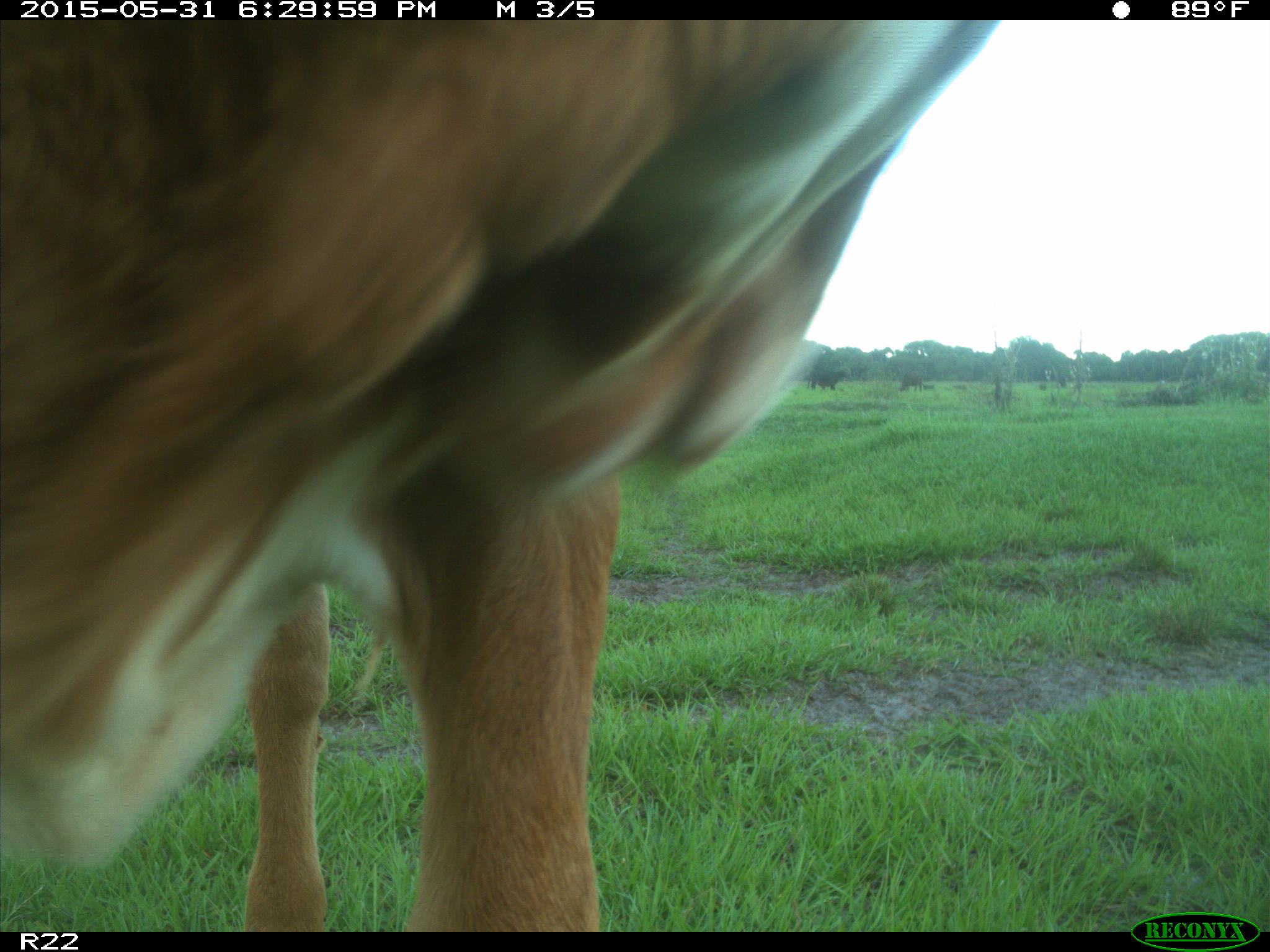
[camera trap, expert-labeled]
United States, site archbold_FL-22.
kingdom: Animalia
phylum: Chordata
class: Mammalia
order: Artiodactyla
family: Bovidae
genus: Bos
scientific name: Bos taurus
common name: domestic cow